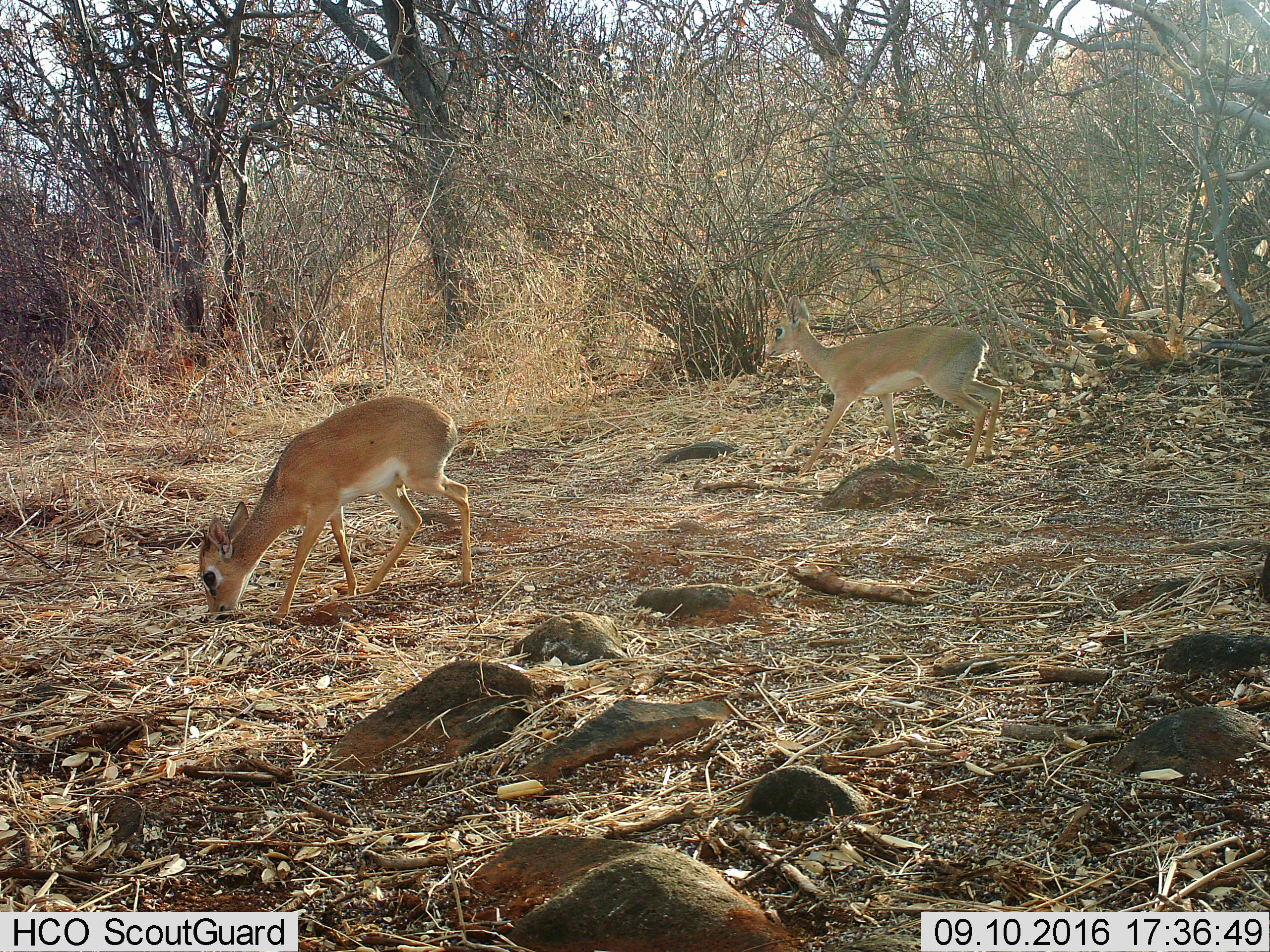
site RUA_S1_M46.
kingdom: Animalia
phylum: Chordata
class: Mammalia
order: Artiodactyla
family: Bovidae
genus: Madoqua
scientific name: Madoqua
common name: dik-dik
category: dikdik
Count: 2.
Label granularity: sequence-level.